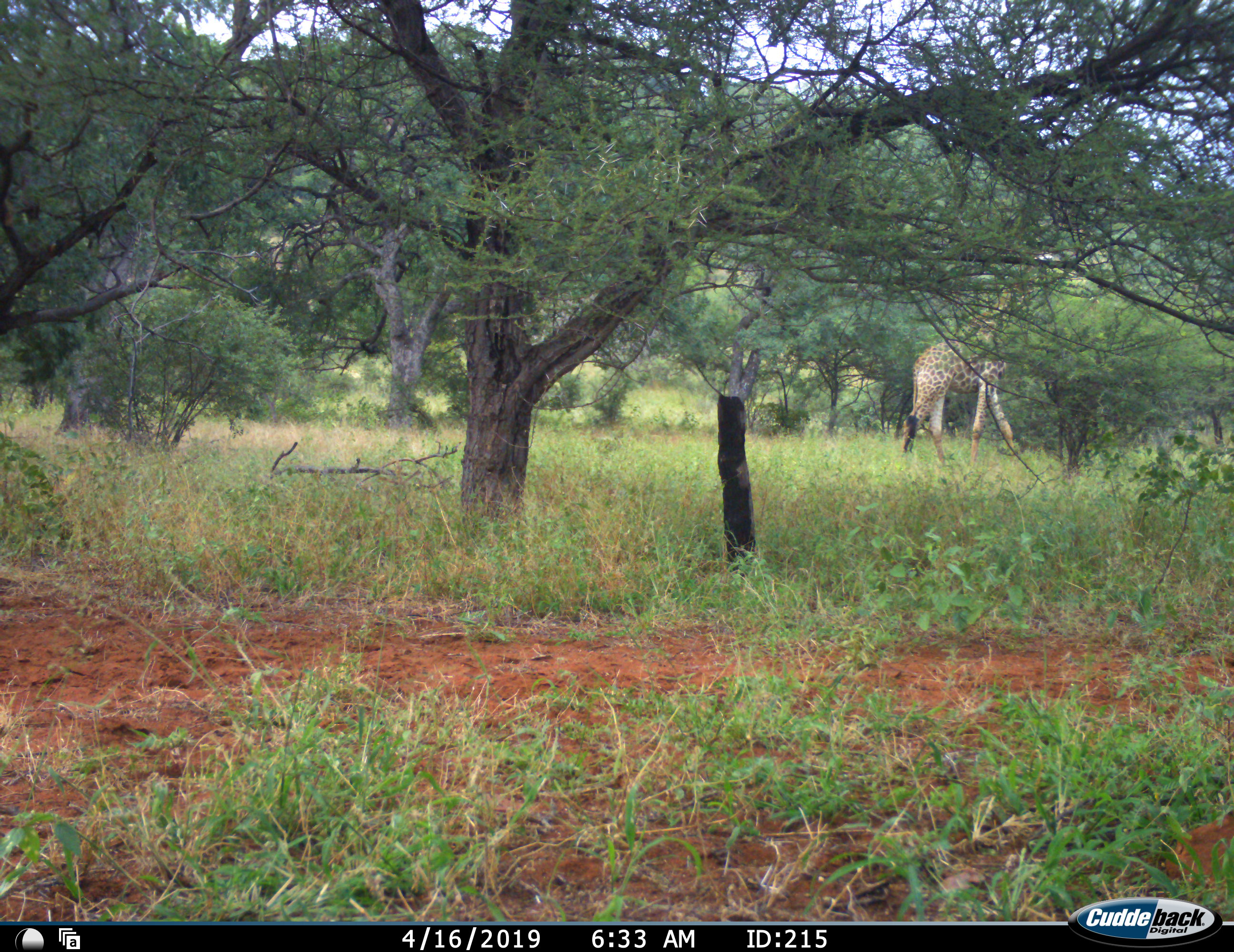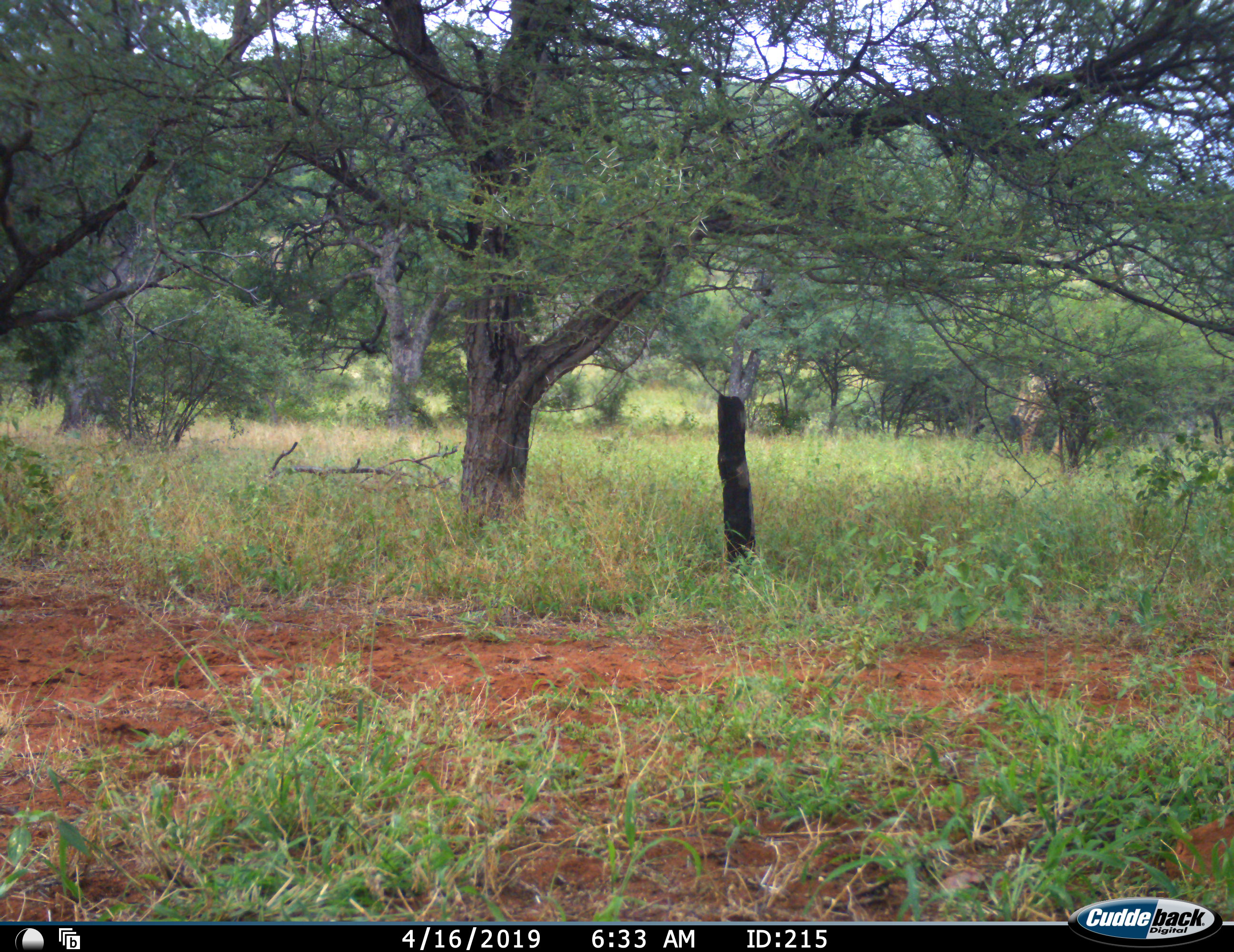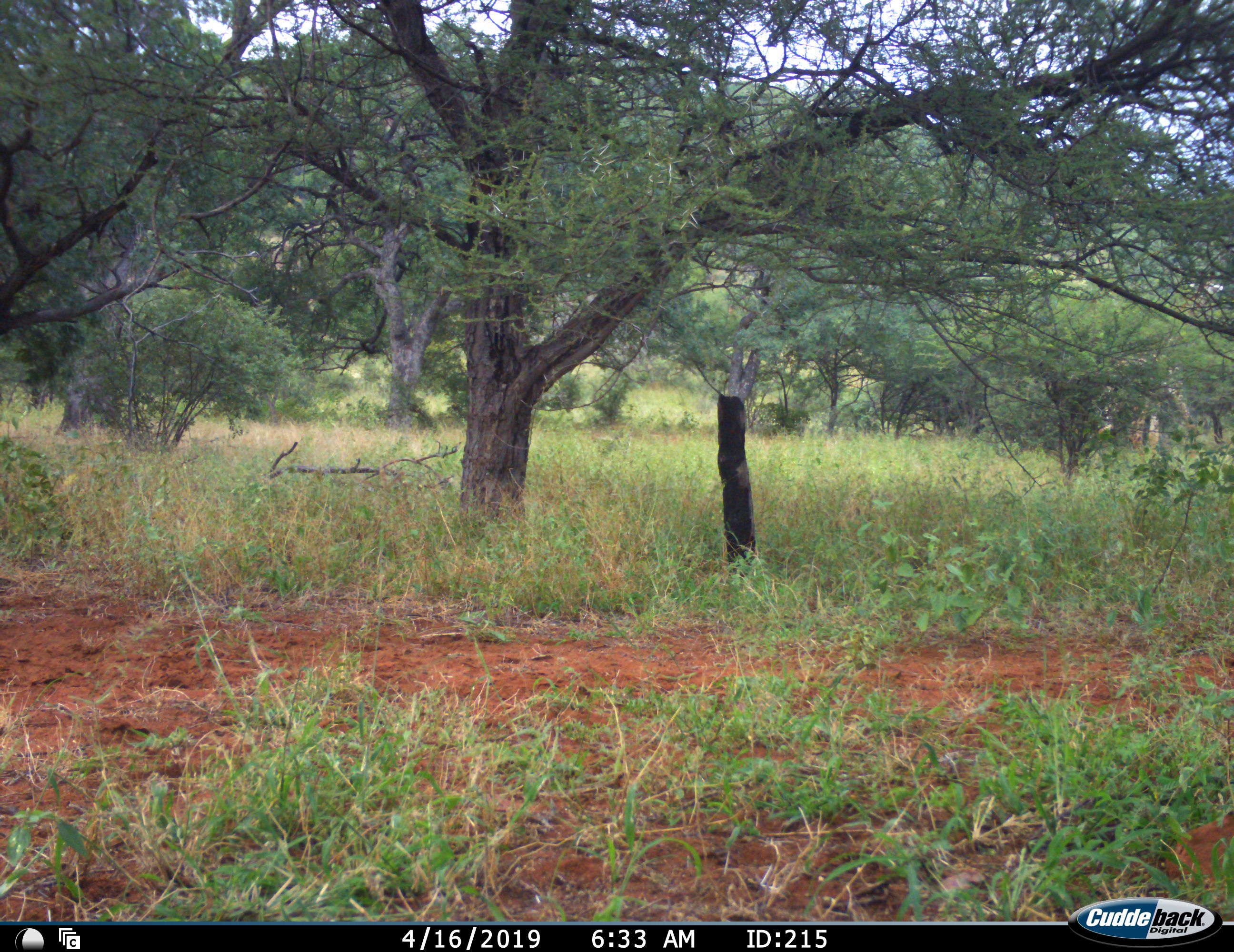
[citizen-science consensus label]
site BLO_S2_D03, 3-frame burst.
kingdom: Animalia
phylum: Chordata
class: Mammalia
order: Artiodactyla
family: Giraffidae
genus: Giraffa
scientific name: Giraffa camelopardalis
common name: giraffe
Giraffe (Giraffa camelopardalis), count 1. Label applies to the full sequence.